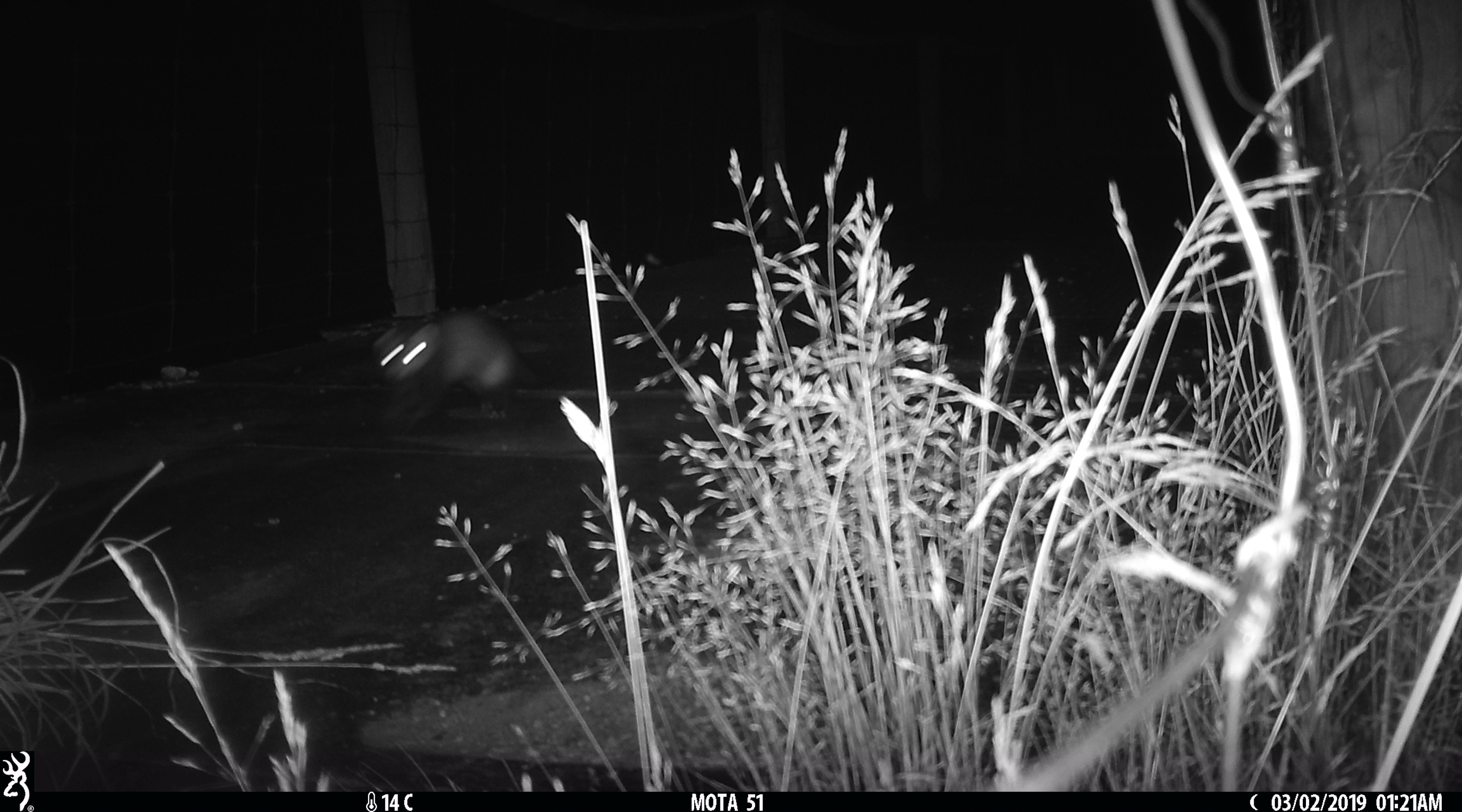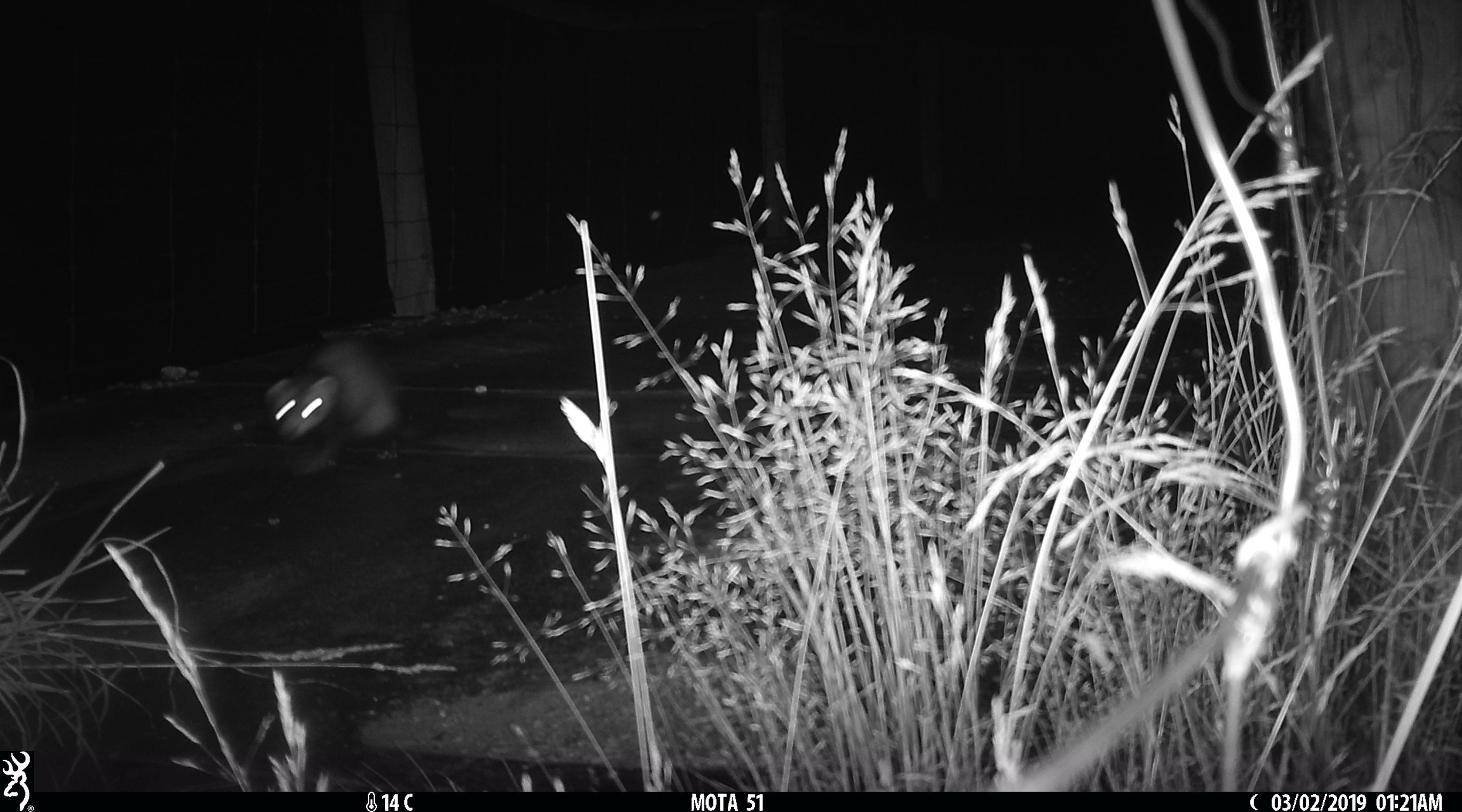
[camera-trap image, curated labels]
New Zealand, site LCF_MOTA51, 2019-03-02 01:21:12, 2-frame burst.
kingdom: Animalia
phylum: Chordata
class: Mammalia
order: Carnivora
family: Mustelidae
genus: Mustela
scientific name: Mustela furo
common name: ferret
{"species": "ferret (Mustela furo)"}